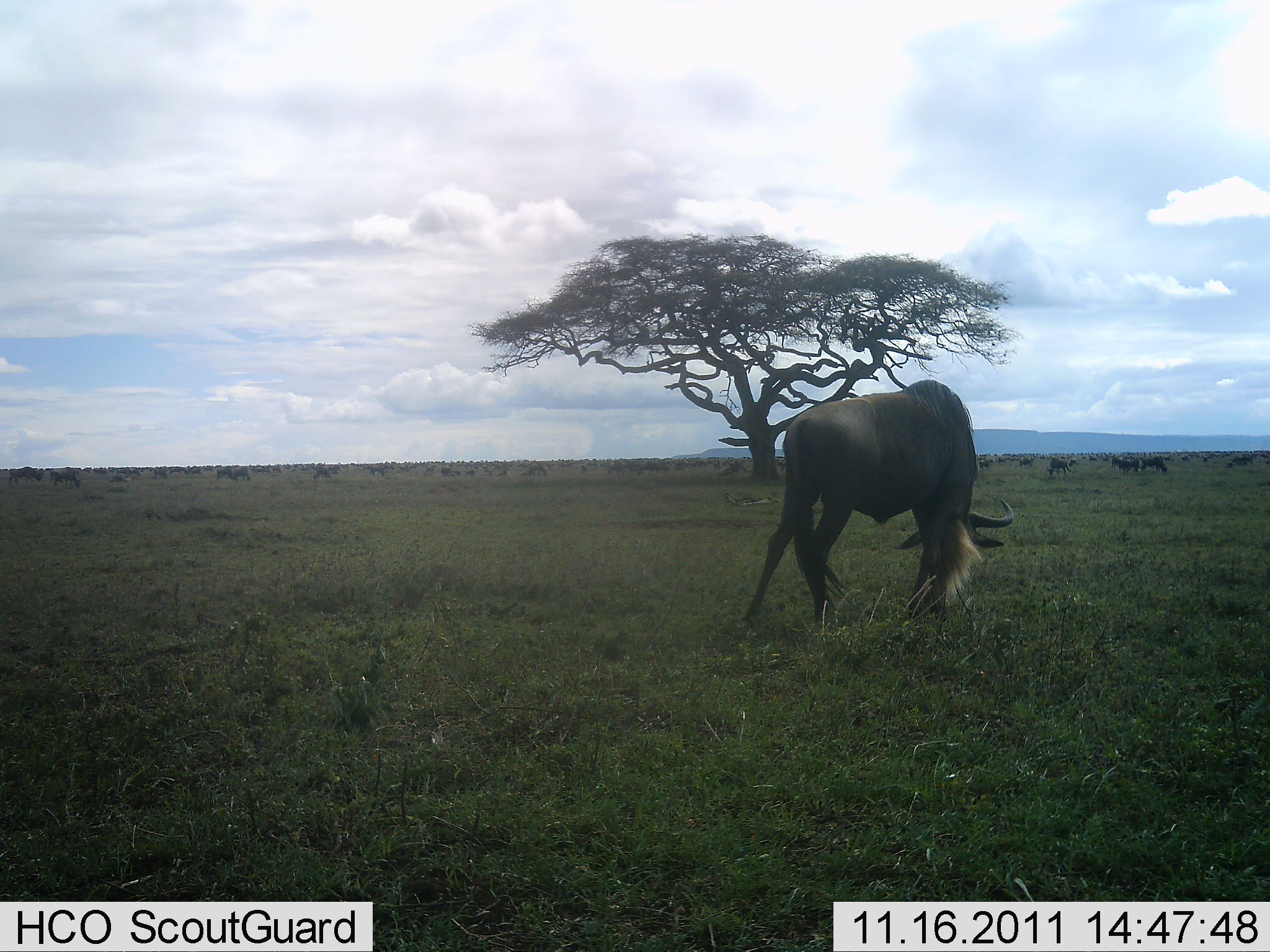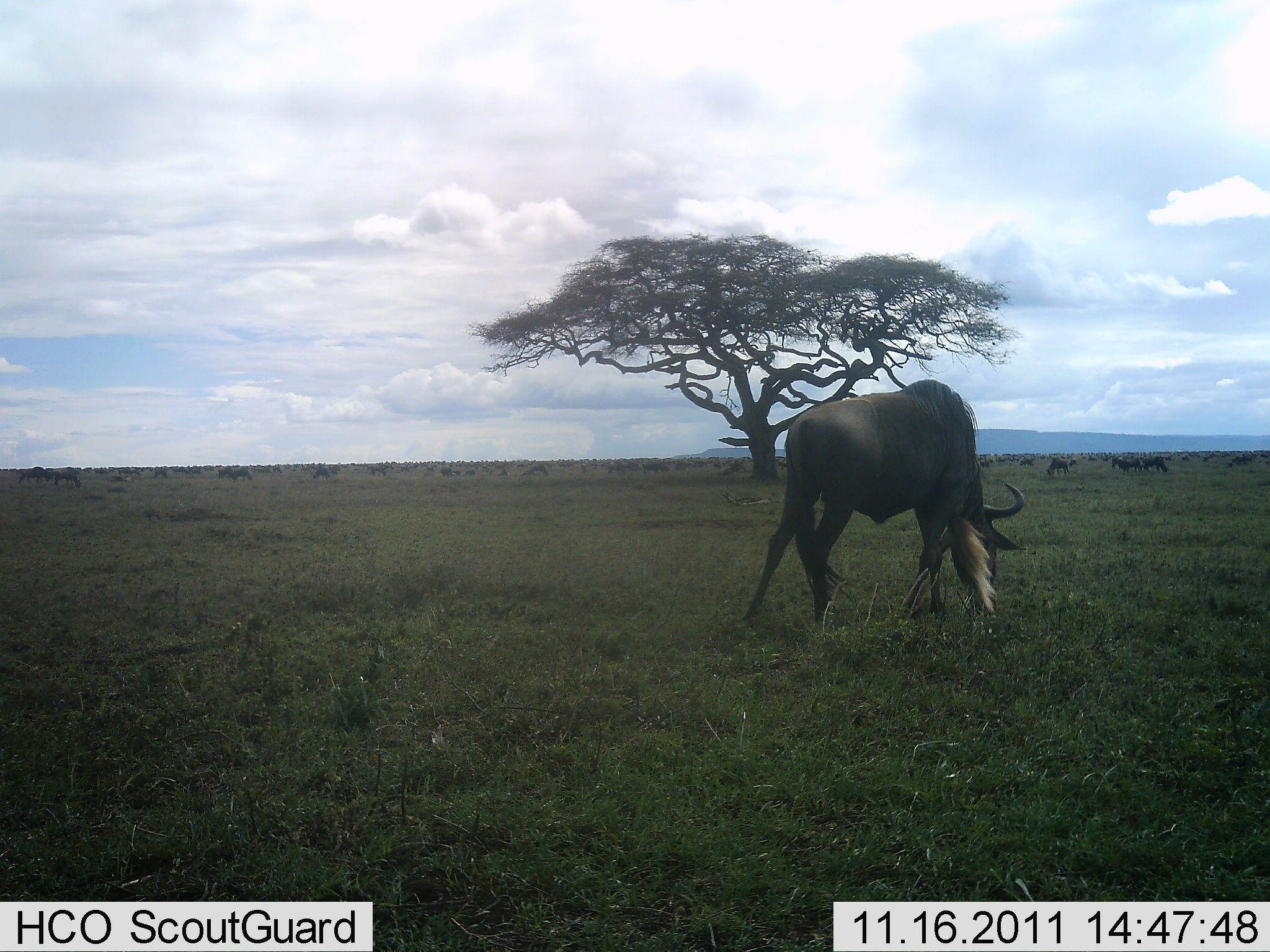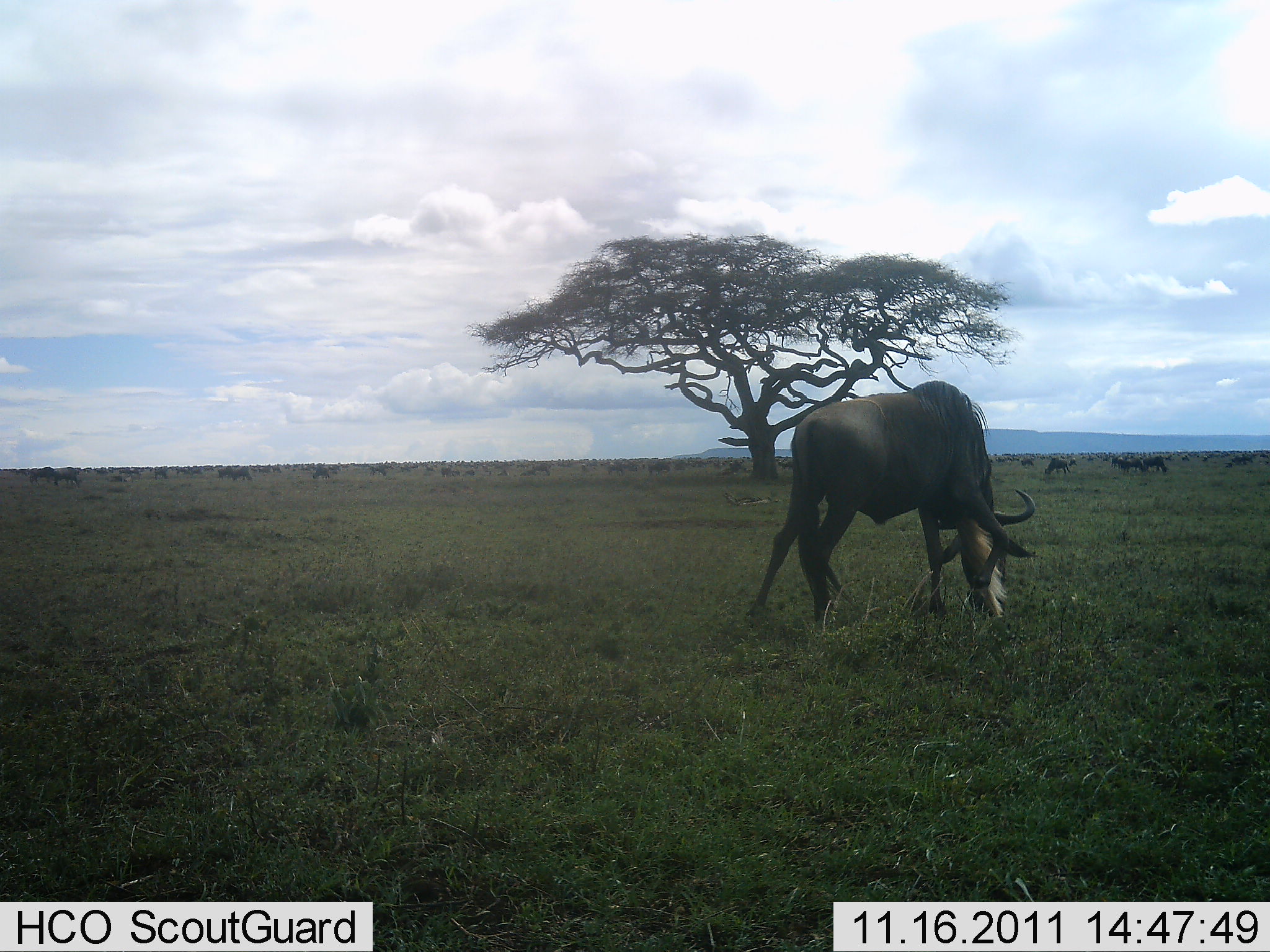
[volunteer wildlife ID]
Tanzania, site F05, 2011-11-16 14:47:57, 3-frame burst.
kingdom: Animalia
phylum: Chordata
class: Mammalia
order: Artiodactyla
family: Bovidae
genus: Connochaetes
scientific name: Connochaetes taurinus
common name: blue wildebeest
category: wildebeest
Wildebeest (blue wildebeest) (Connochaetes taurinus), count 1. Behavior (volunteer vote fractions): standing 29%, resting 0%, moving 7%, interacting 0%. Young present (vote fraction): 0%. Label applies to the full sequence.